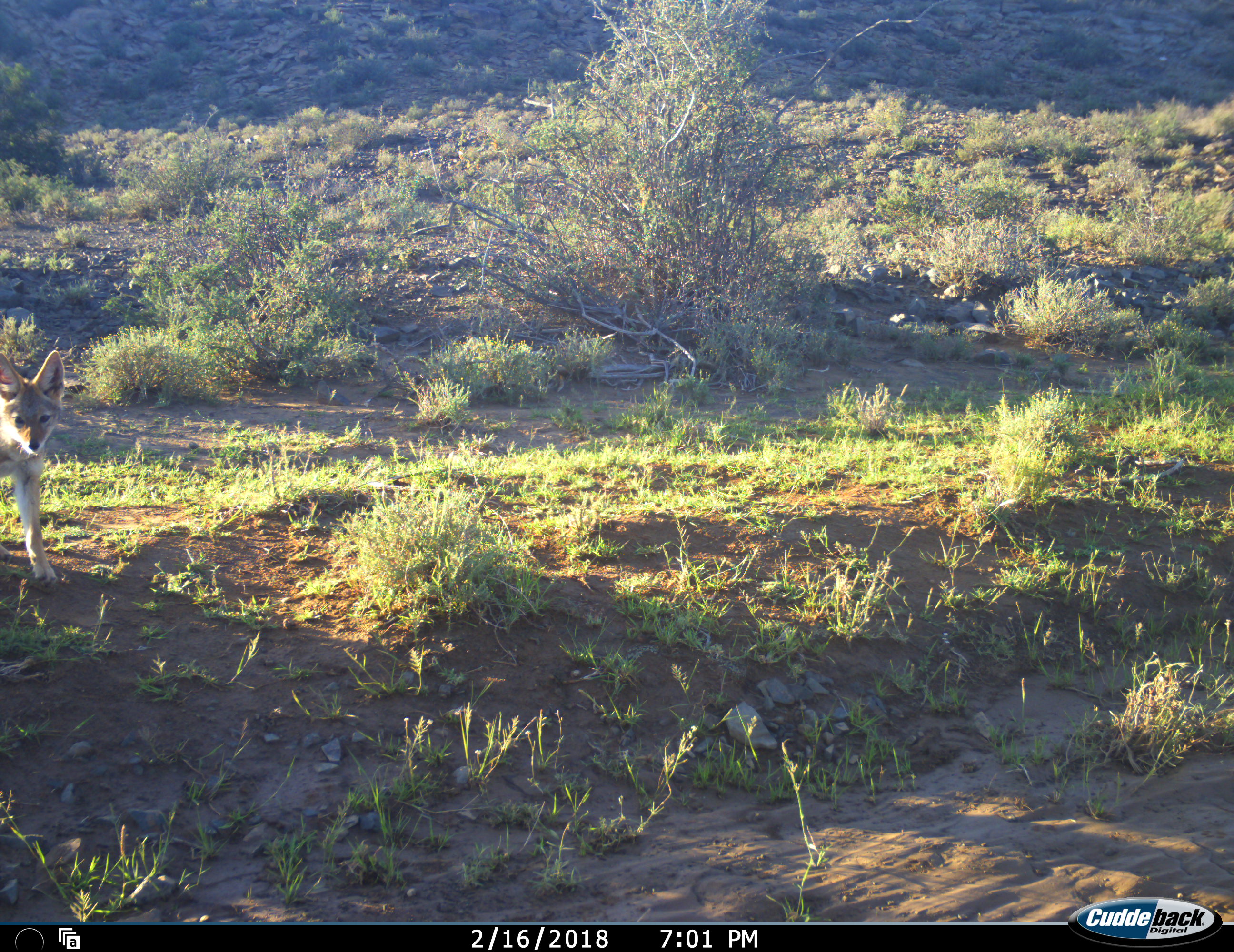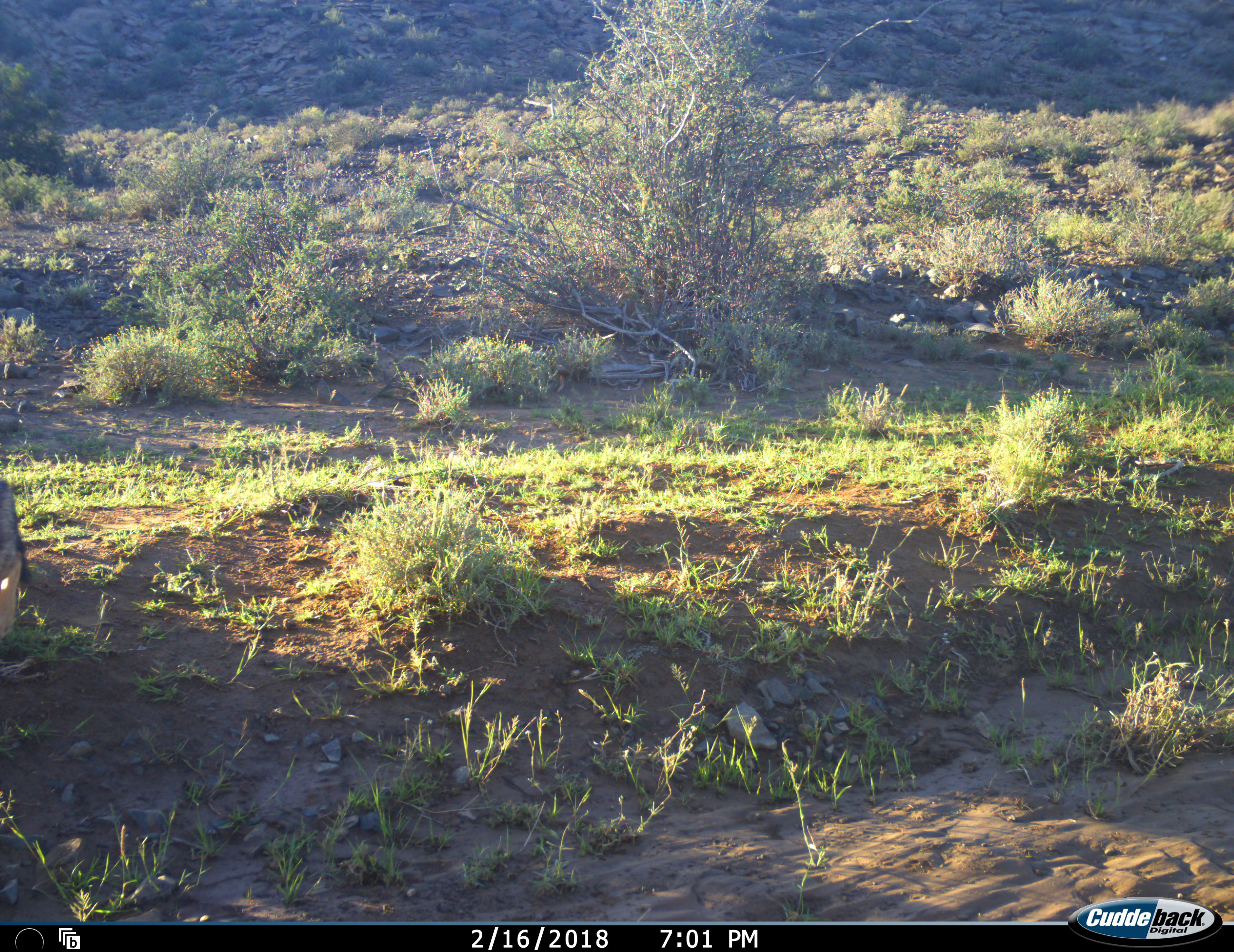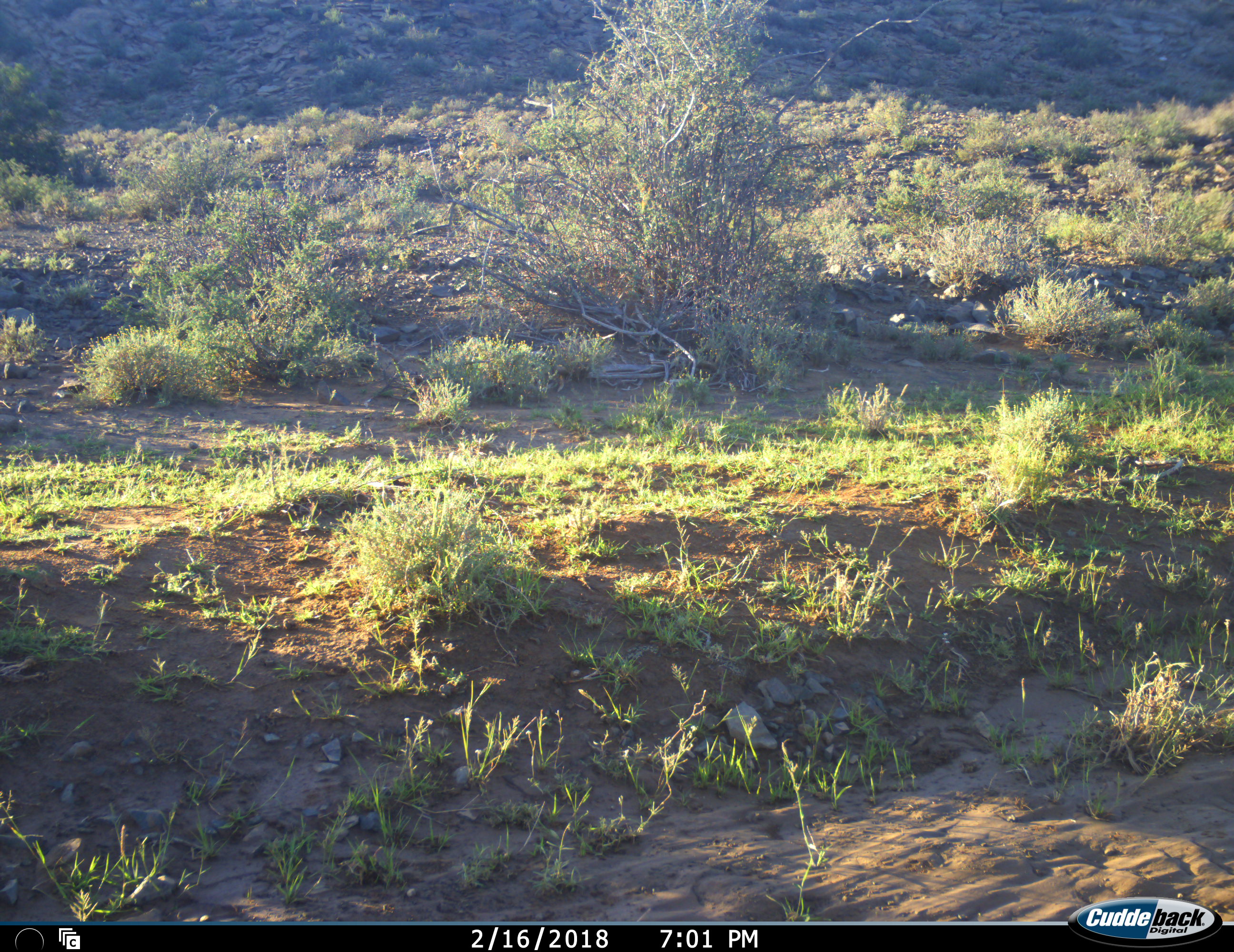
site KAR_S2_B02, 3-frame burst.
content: unidentified animal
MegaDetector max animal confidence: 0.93